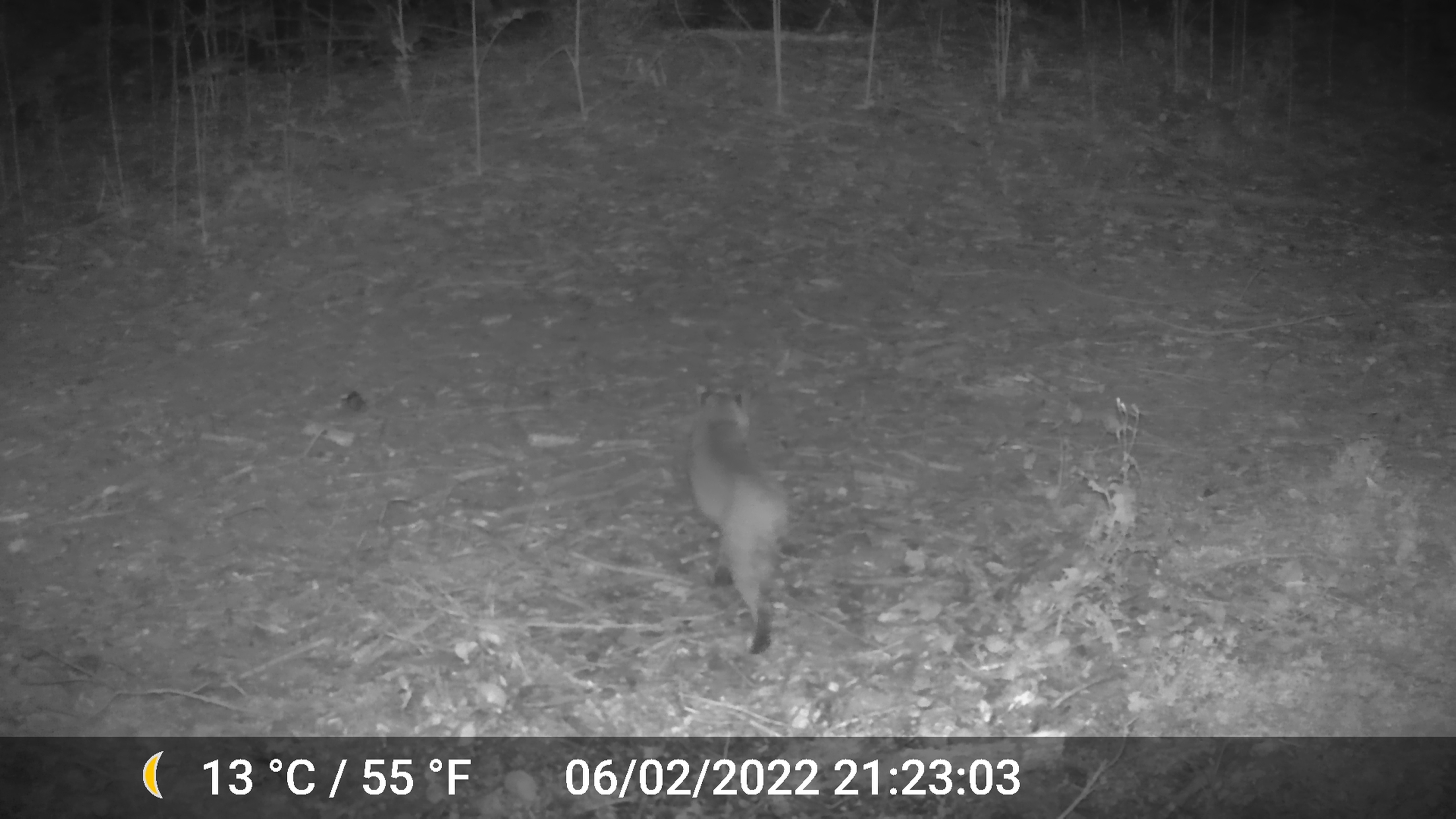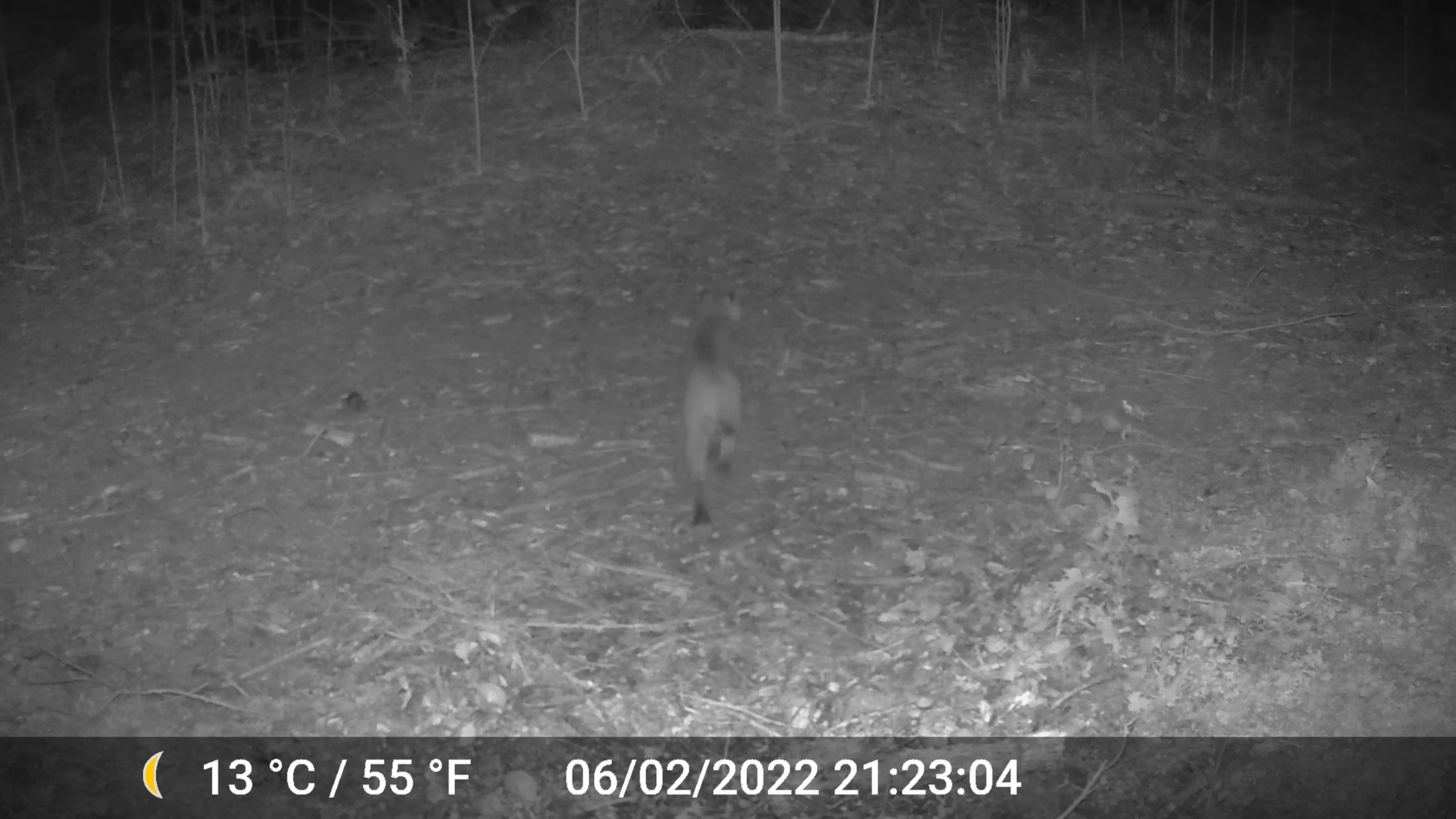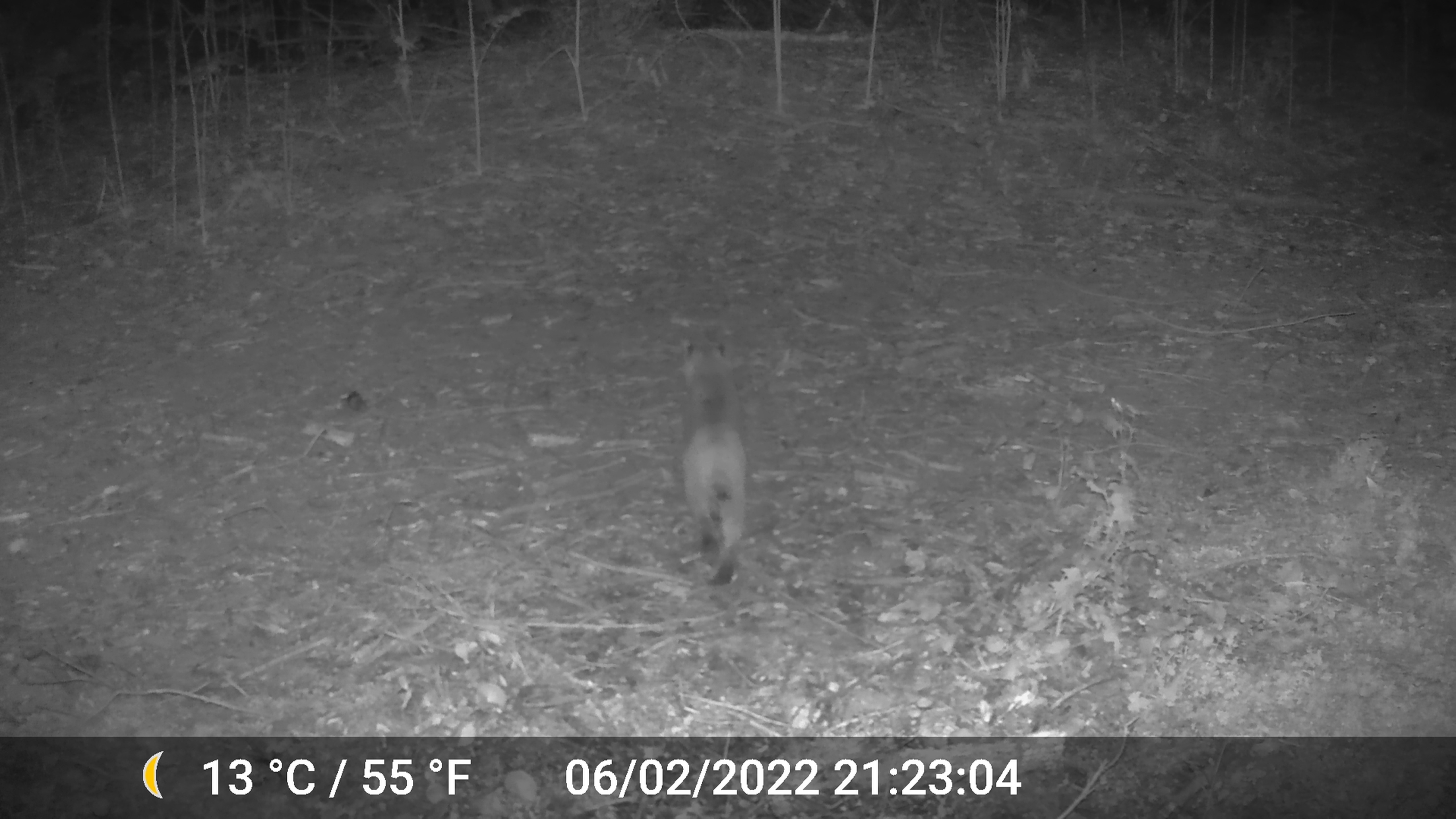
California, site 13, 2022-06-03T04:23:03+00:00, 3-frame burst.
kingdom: Animalia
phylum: Chordata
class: Mammalia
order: Carnivora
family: Felidae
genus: Lynx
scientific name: Lynx rufus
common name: bobcat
Bobcat (Lynx rufus).